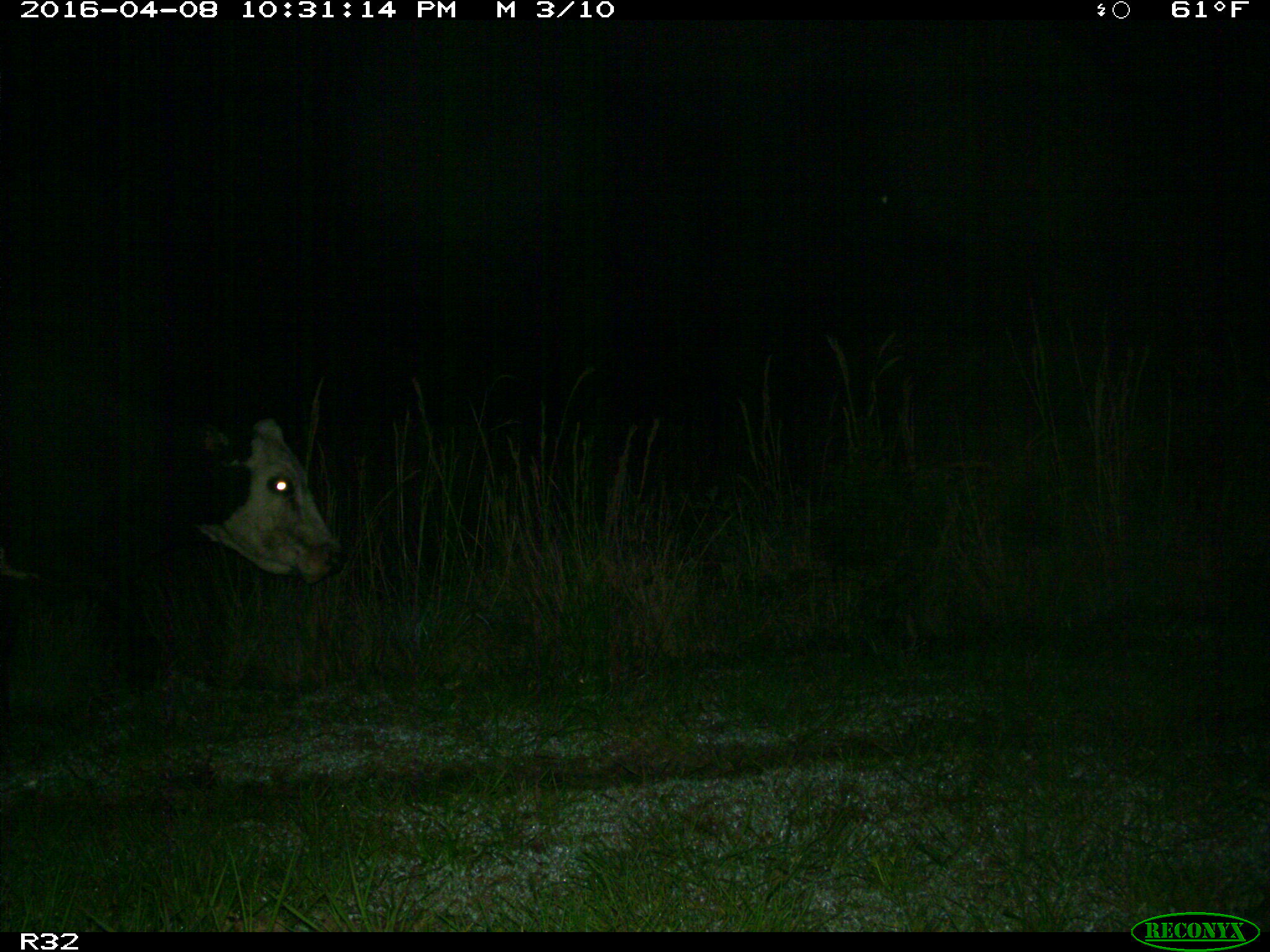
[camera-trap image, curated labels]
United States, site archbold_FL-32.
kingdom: Animalia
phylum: Chordata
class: Mammalia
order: Artiodactyla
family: Bovidae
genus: Bos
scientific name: Bos taurus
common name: domestic cow